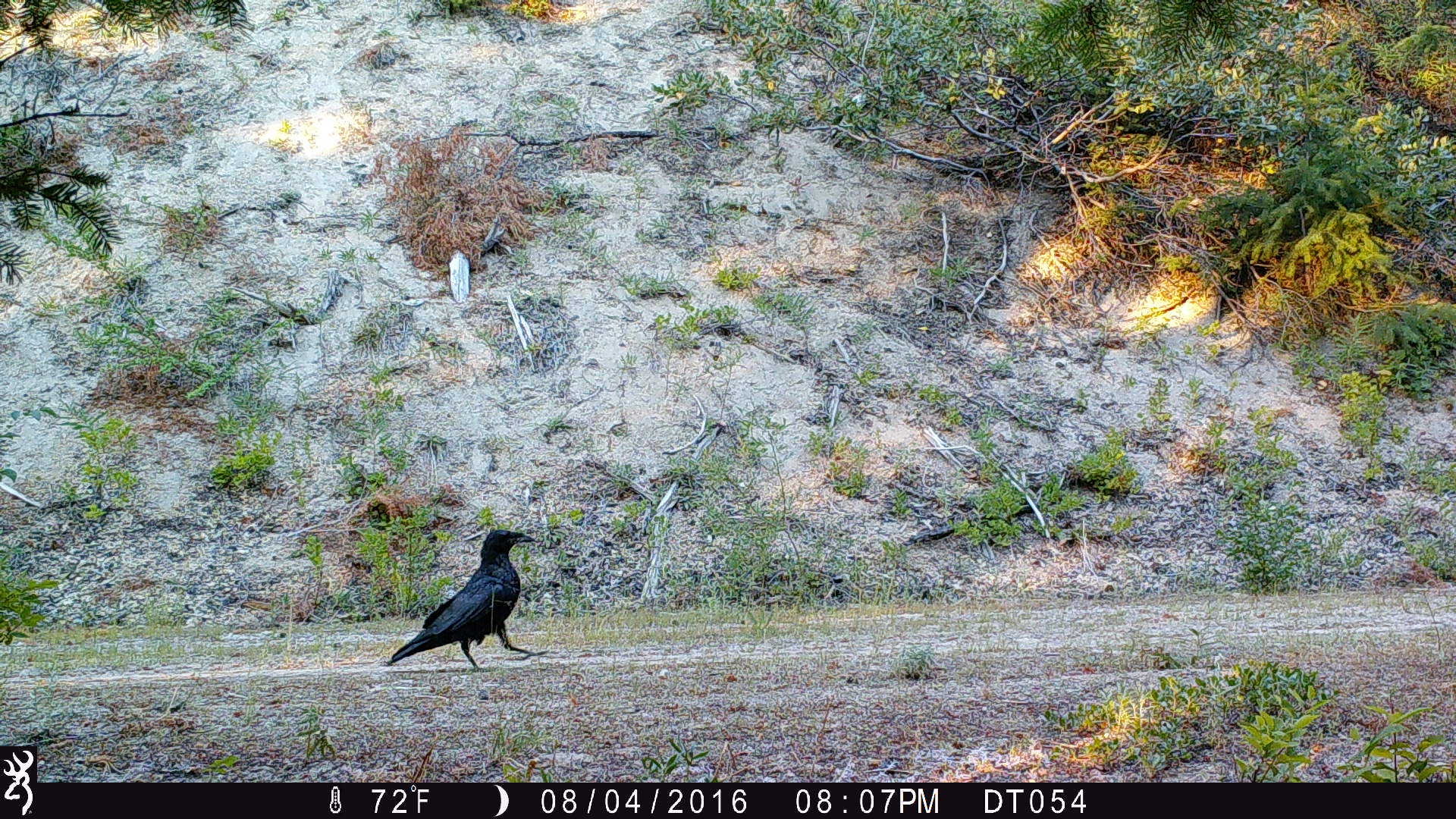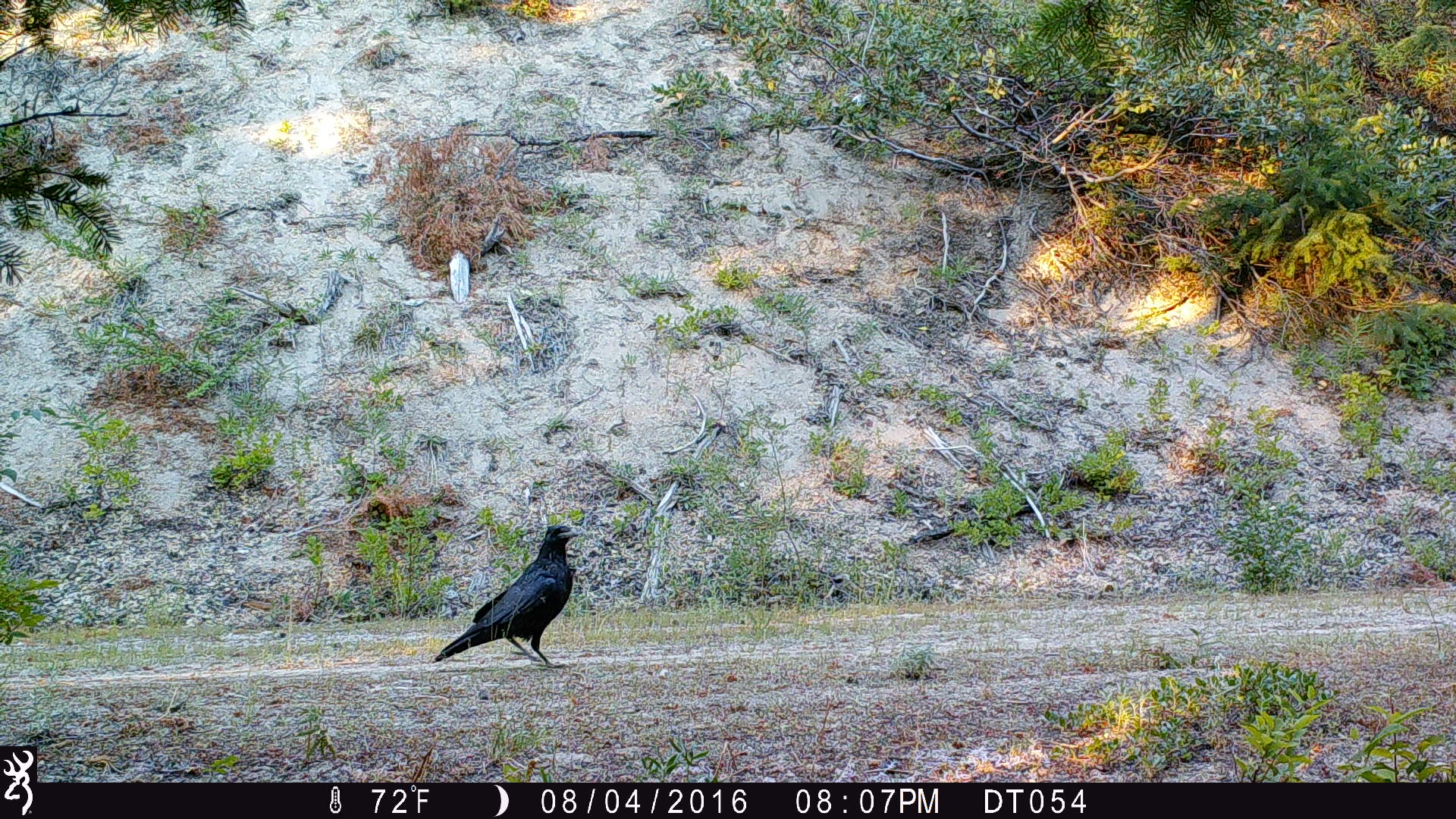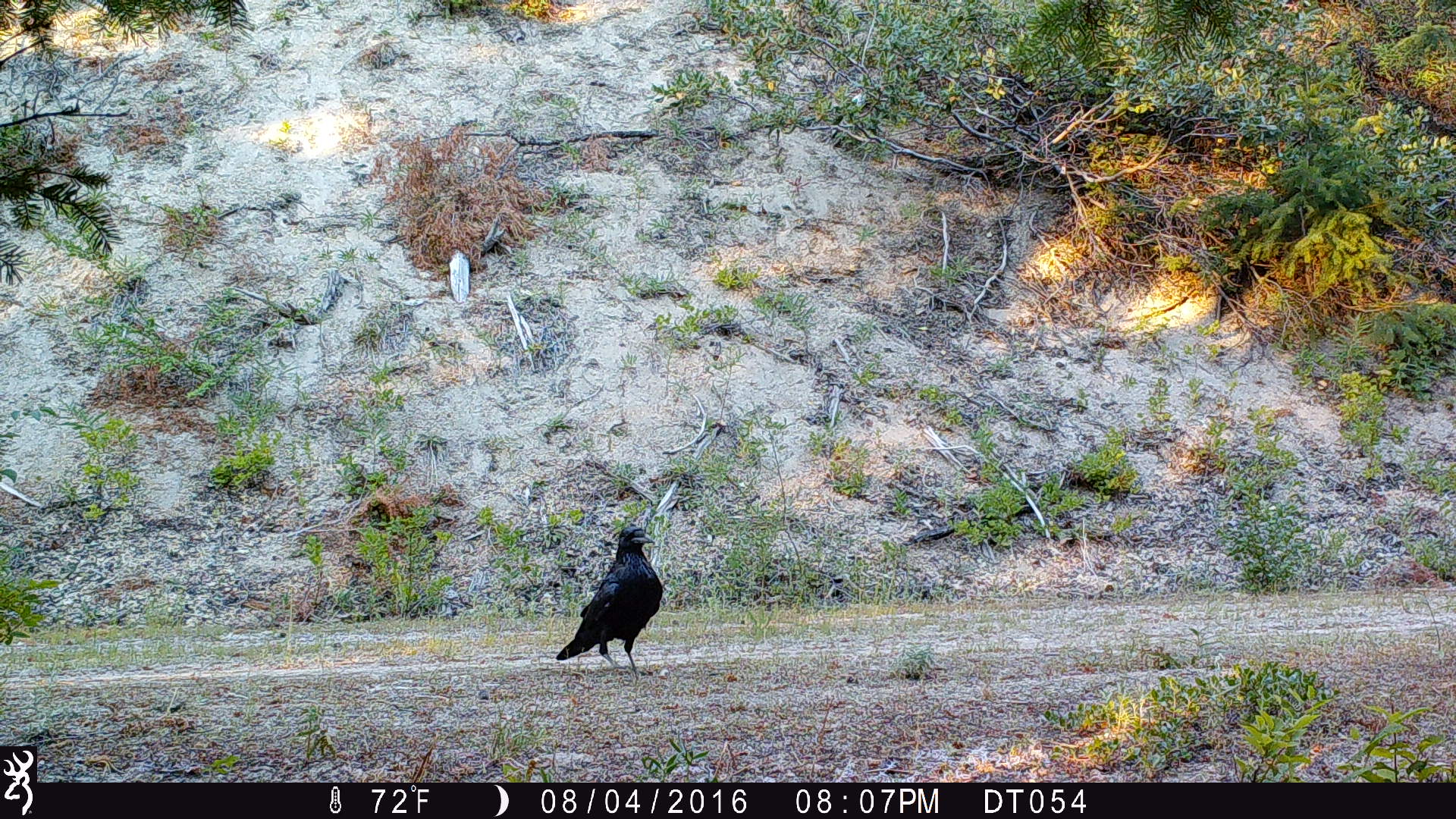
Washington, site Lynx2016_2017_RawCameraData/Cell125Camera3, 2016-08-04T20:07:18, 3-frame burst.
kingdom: Animalia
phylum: Chordata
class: Aves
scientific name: Aves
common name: birds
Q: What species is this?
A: Aves (birds).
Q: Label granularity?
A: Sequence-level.